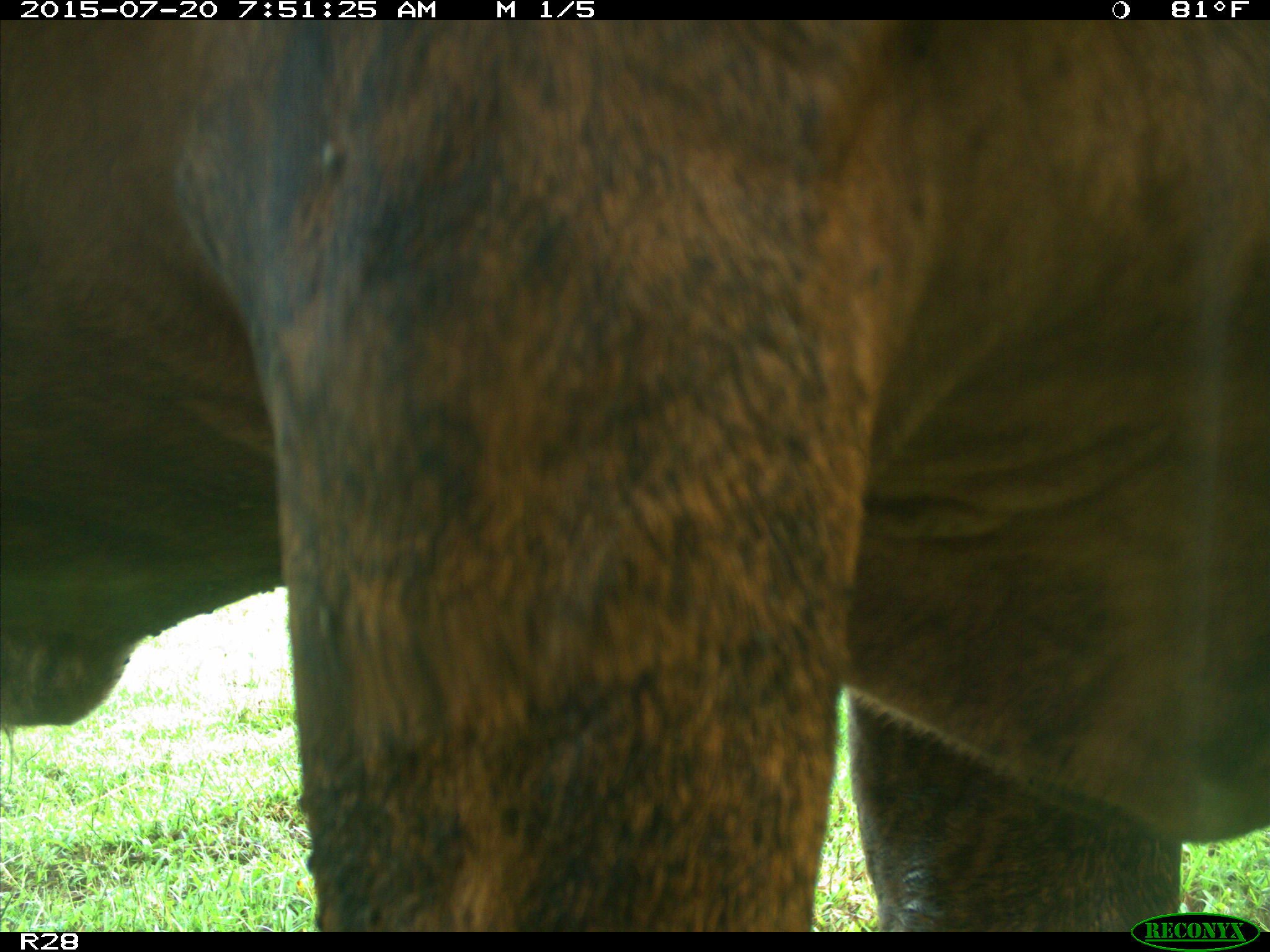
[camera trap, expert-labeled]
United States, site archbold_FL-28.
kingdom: Animalia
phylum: Chordata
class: Mammalia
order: Artiodactyla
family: Bovidae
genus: Bos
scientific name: Bos taurus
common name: domestic cow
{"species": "Bos taurus (domestic cow)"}